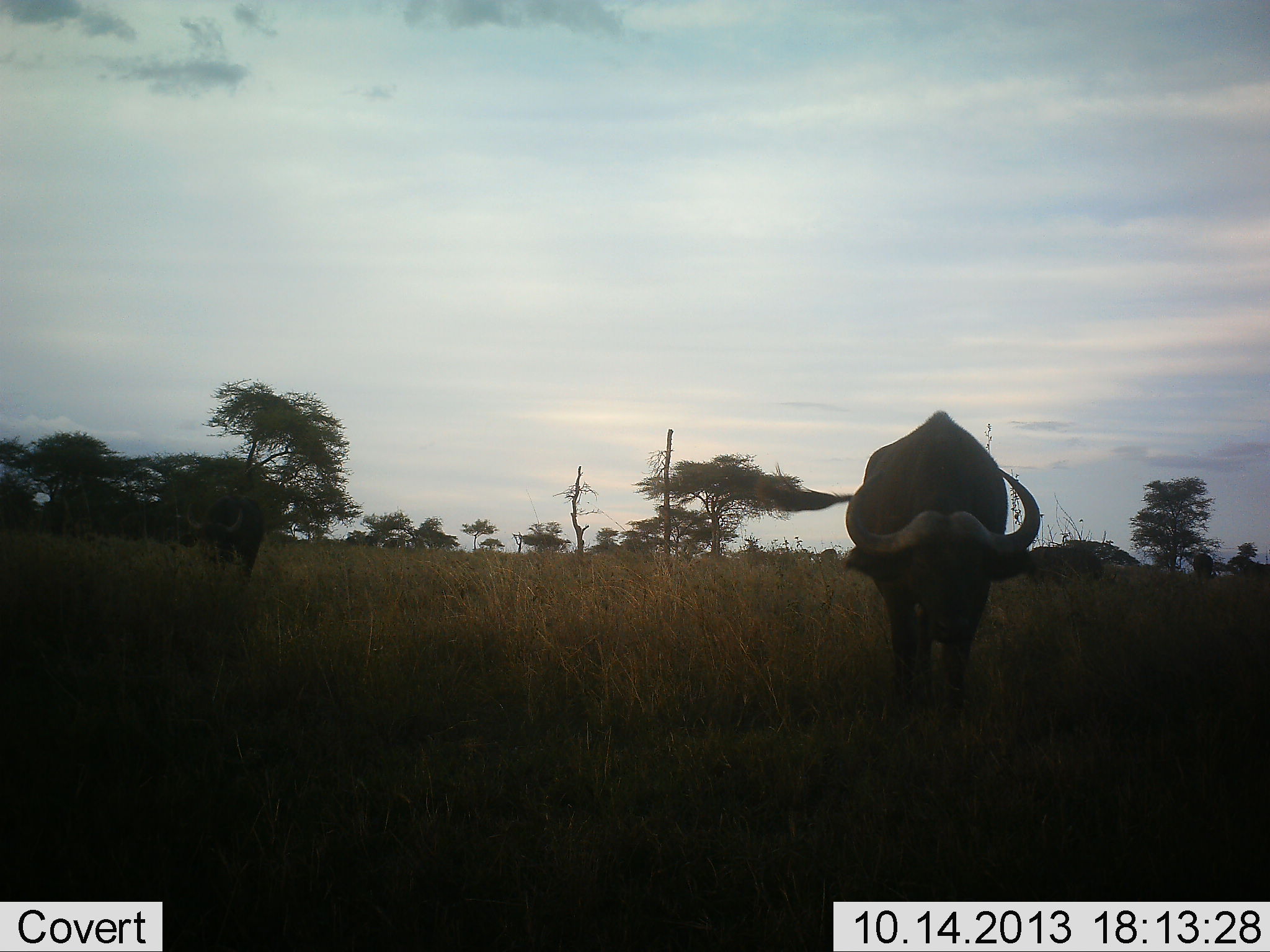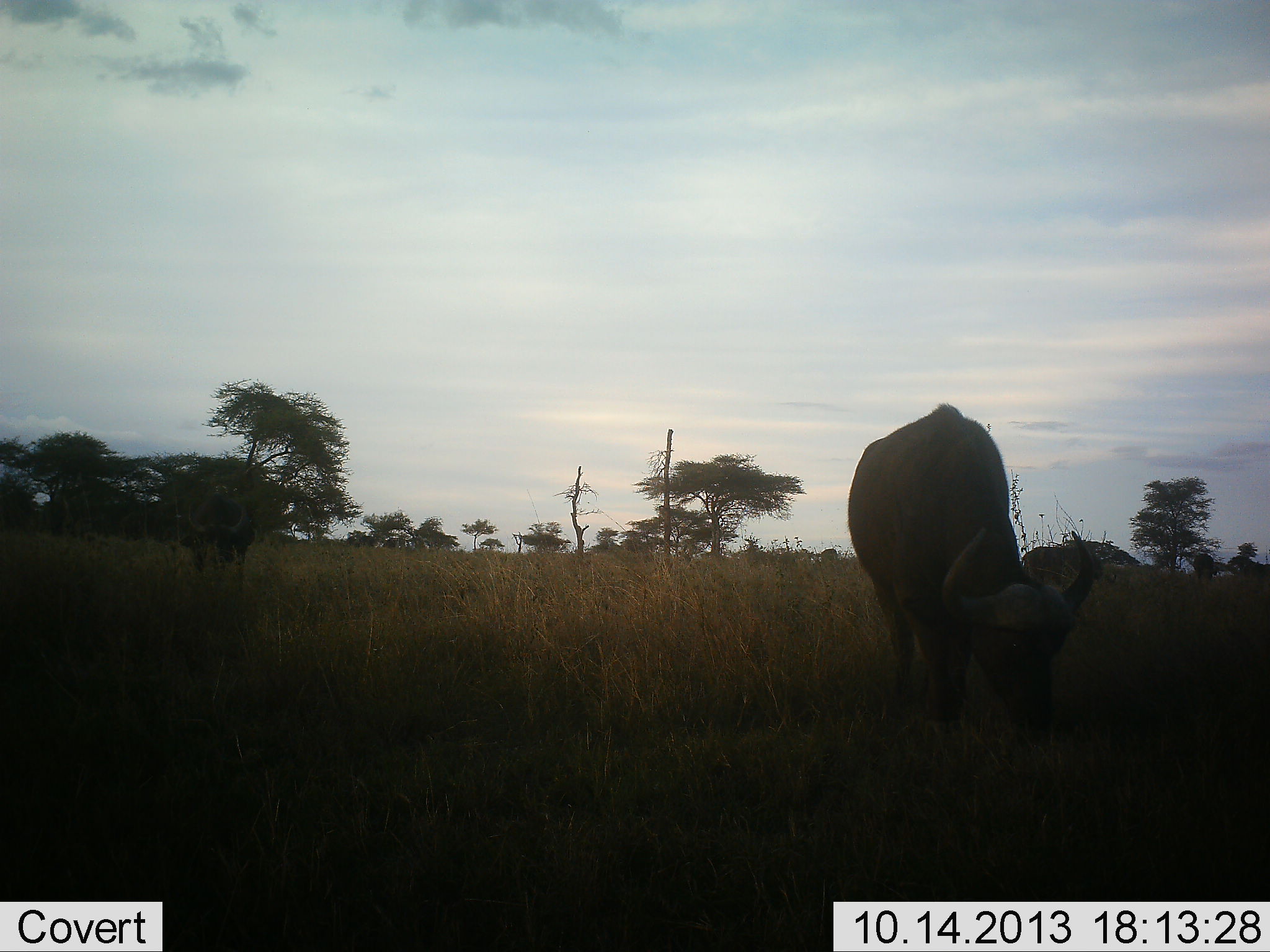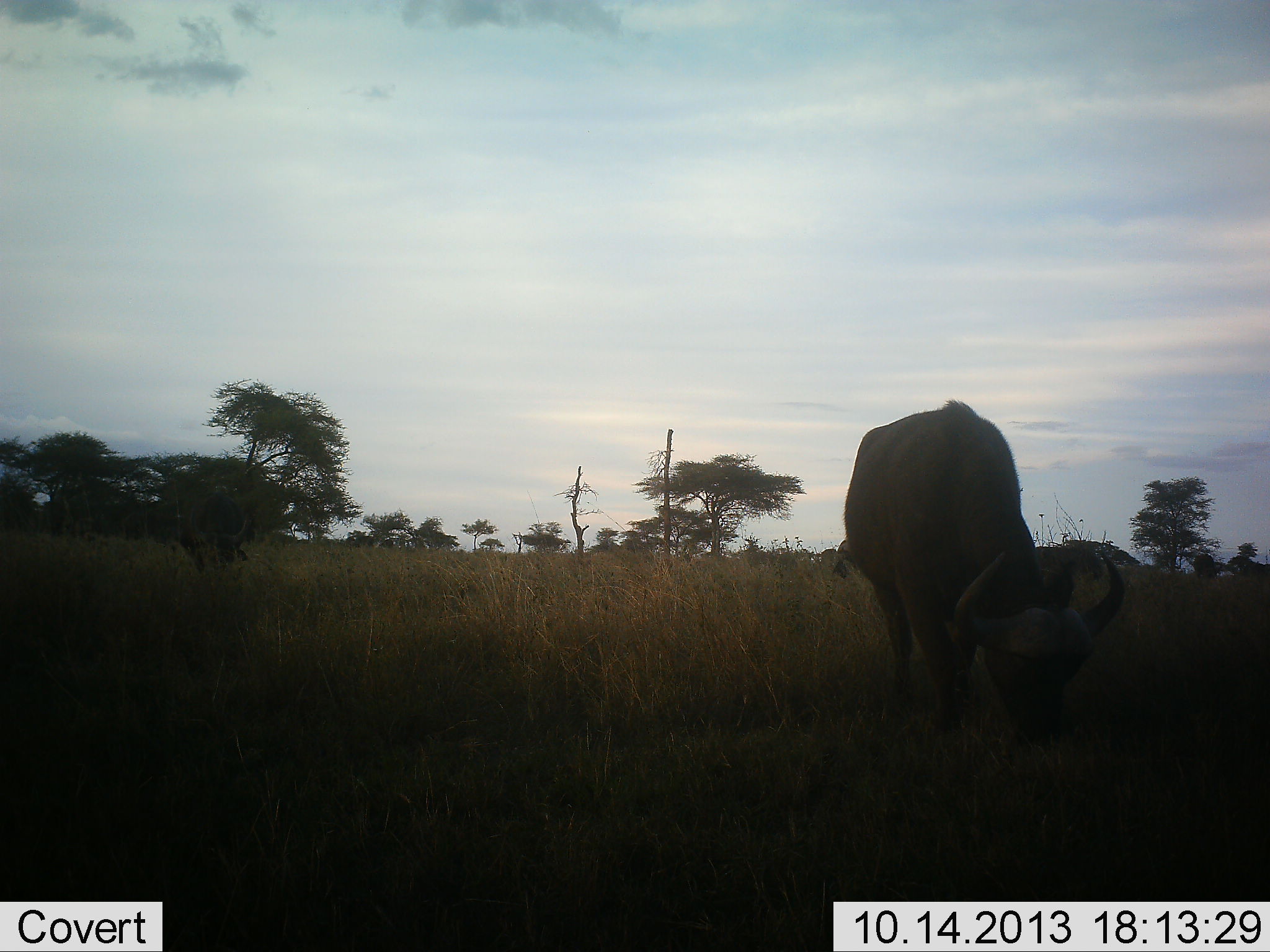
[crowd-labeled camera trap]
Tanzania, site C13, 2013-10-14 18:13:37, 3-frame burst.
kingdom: Animalia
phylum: Chordata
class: Mammalia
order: Artiodactyla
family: Bovidae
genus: Syncerus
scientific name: Syncerus caffer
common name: cape buffalo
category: buffalo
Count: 3.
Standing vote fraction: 40%.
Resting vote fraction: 0%.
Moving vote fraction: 10%.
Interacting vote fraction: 0%.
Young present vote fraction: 0%.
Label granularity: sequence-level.